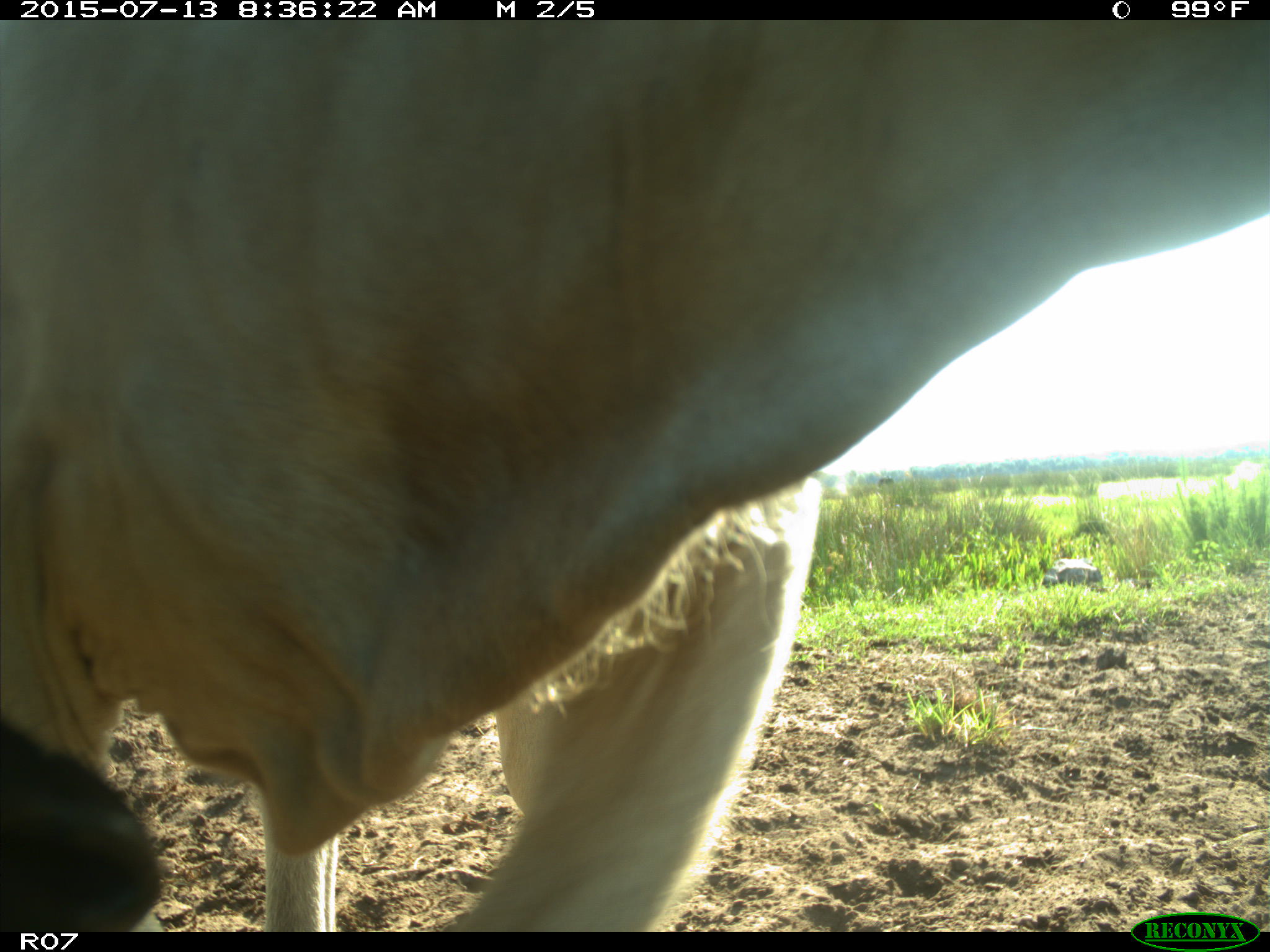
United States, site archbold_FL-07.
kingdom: Animalia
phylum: Chordata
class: Mammalia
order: Artiodactyla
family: Bovidae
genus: Bos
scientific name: Bos taurus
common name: domestic cow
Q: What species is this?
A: Bos taurus (domestic cow).